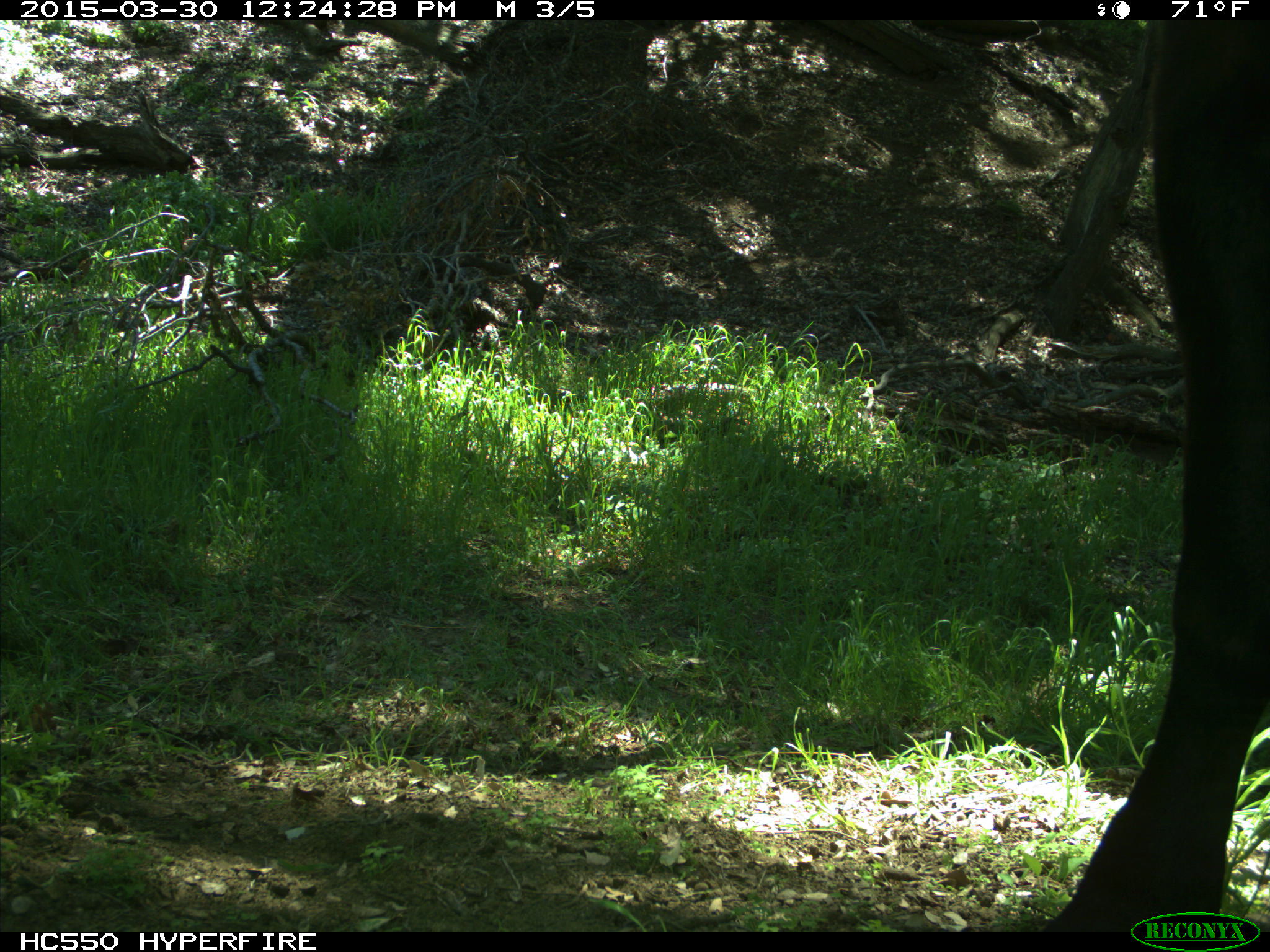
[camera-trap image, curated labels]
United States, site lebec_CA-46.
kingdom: Animalia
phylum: Chordata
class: Mammalia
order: Artiodactyla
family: Bovidae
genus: Bos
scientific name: Bos taurus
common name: domestic cow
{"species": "Bos taurus (domestic cow)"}